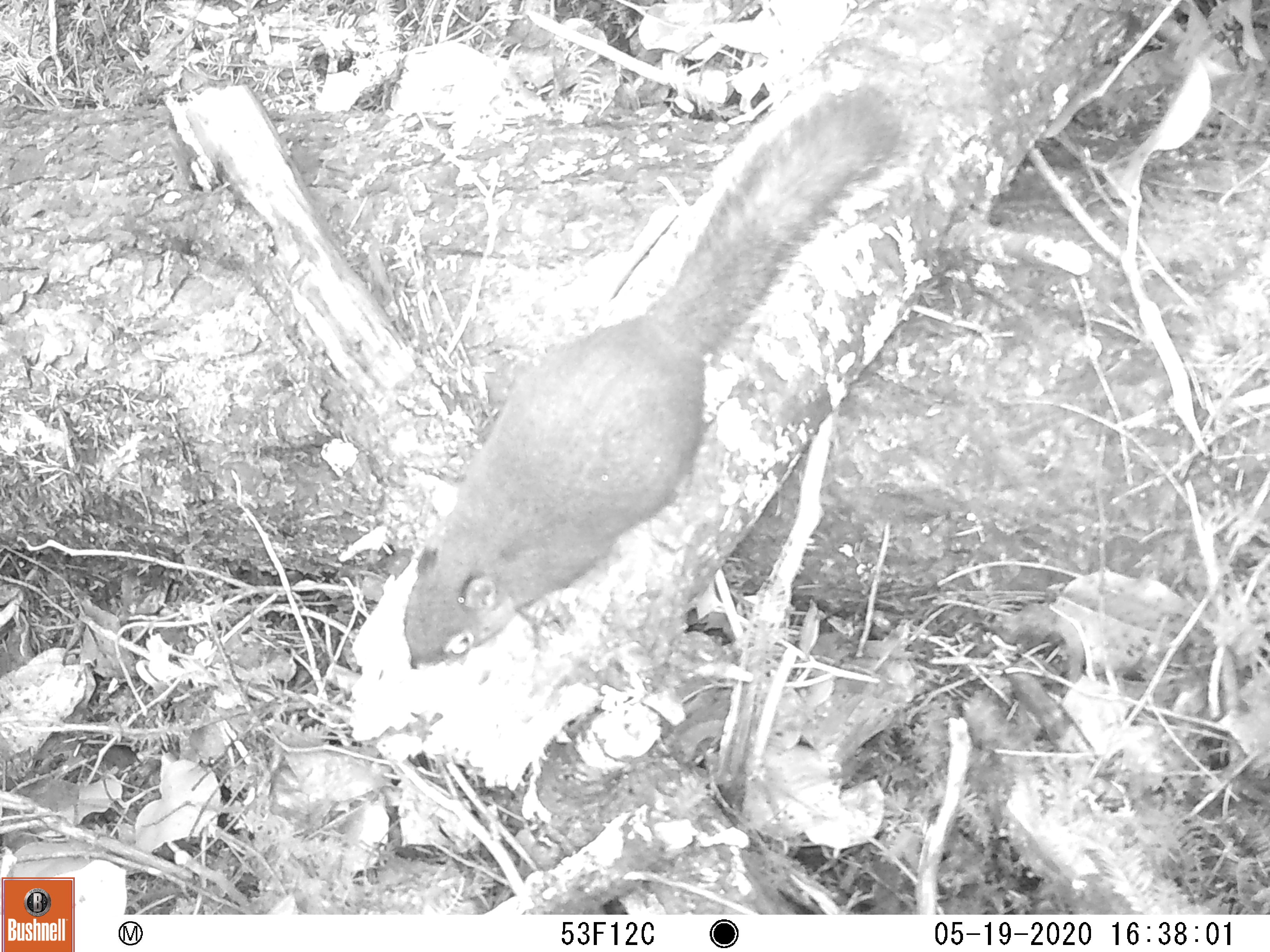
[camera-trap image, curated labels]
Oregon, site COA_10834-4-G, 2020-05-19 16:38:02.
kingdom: Animalia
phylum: Chordata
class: Mammalia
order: Rodentia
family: Sciuridae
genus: Tamiasciurus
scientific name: Tamiasciurus douglasii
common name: douglas squirrel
Douglas squirrel (Tamiasciurus douglasii).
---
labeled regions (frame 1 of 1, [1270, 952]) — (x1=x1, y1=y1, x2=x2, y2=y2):
douglas squirrel: (x1=393, y1=87, x2=892, y2=676)